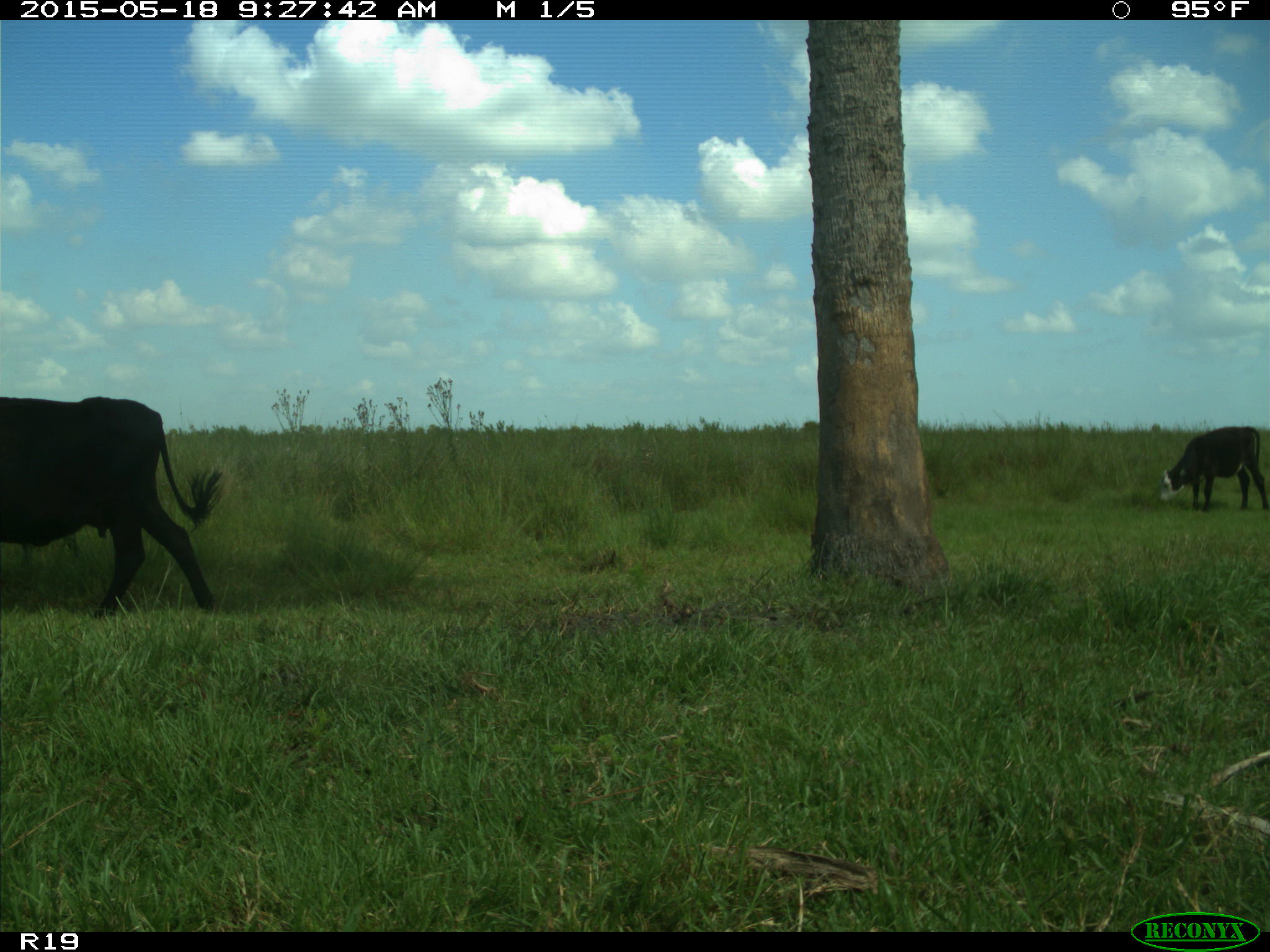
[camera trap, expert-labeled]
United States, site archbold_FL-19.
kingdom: Animalia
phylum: Chordata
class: Mammalia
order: Artiodactyla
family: Bovidae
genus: Bos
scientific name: Bos taurus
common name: domestic cow